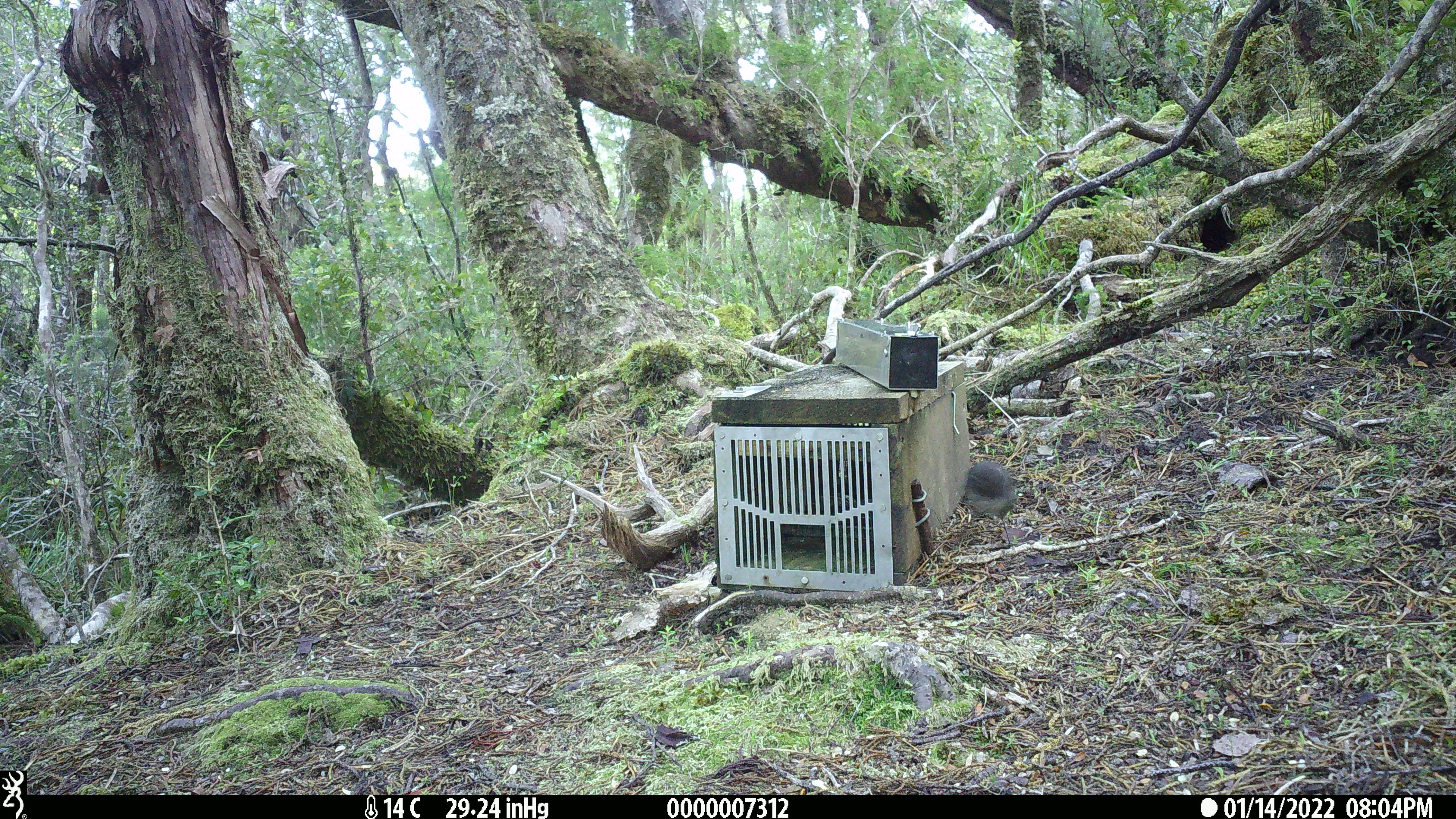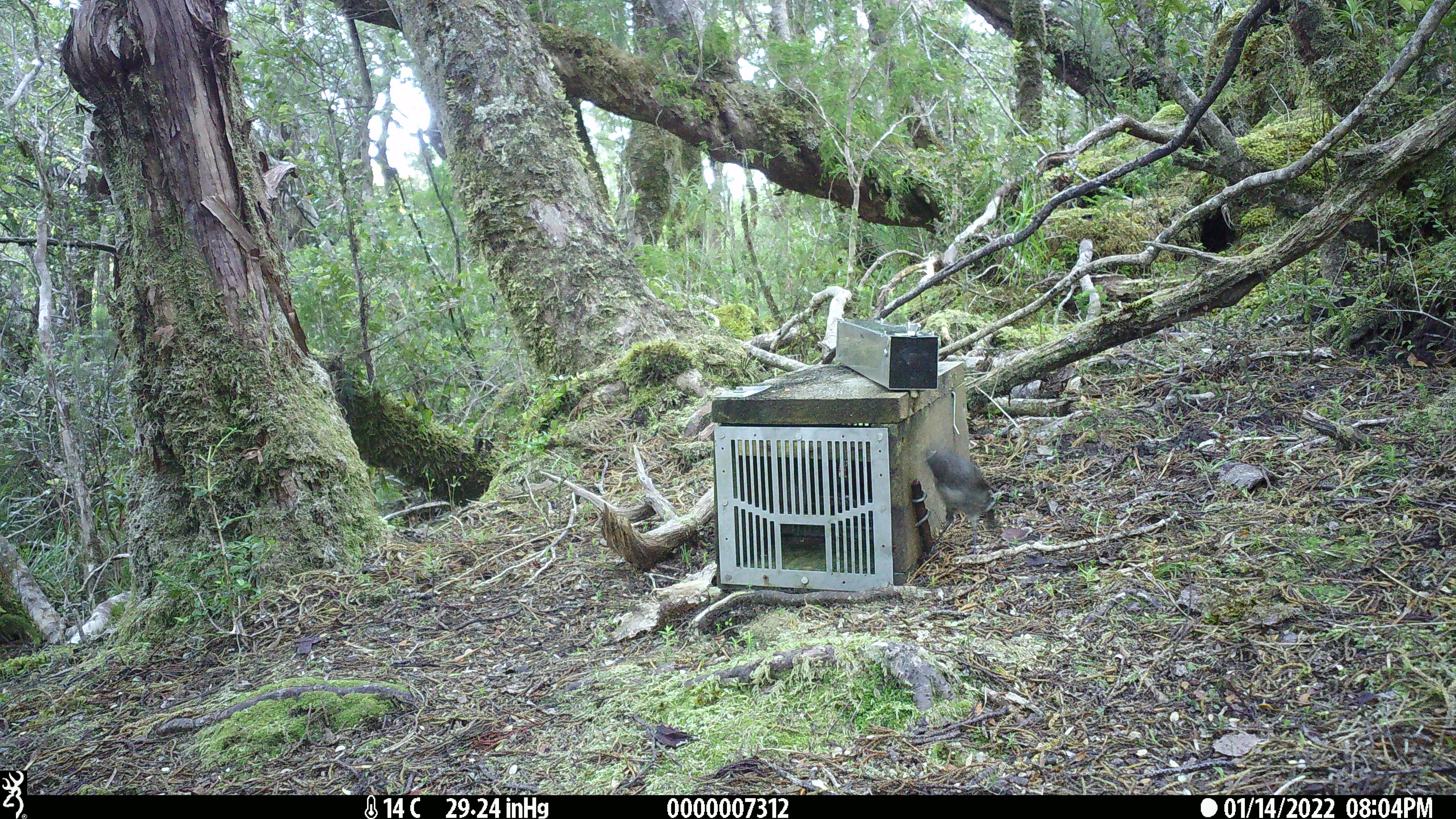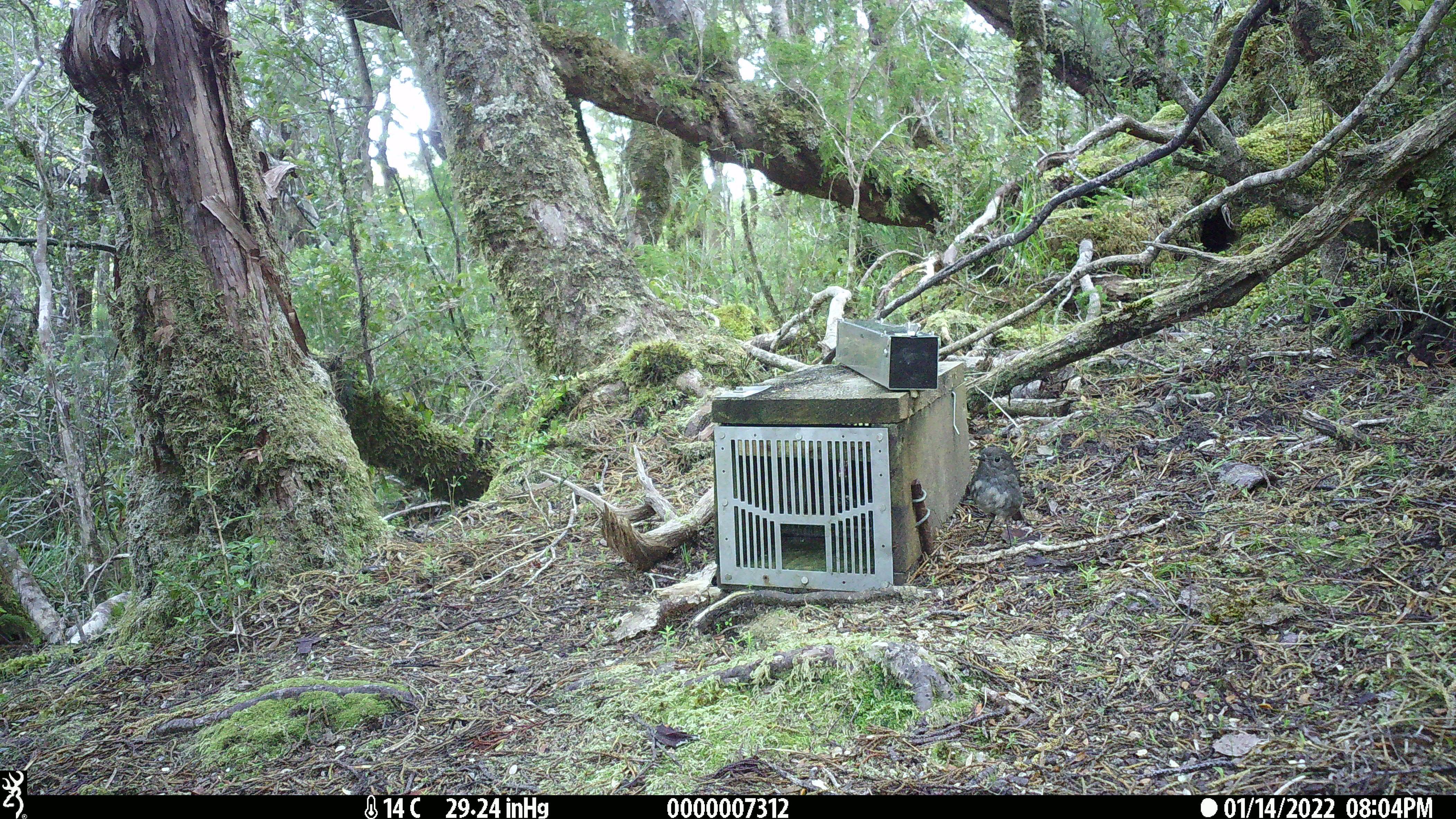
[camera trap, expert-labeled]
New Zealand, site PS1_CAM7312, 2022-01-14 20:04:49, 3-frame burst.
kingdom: Animalia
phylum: Chordata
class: Aves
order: Passeriformes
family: Petroicidae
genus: Petroica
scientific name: Petroica australis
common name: new zealand robin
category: robin